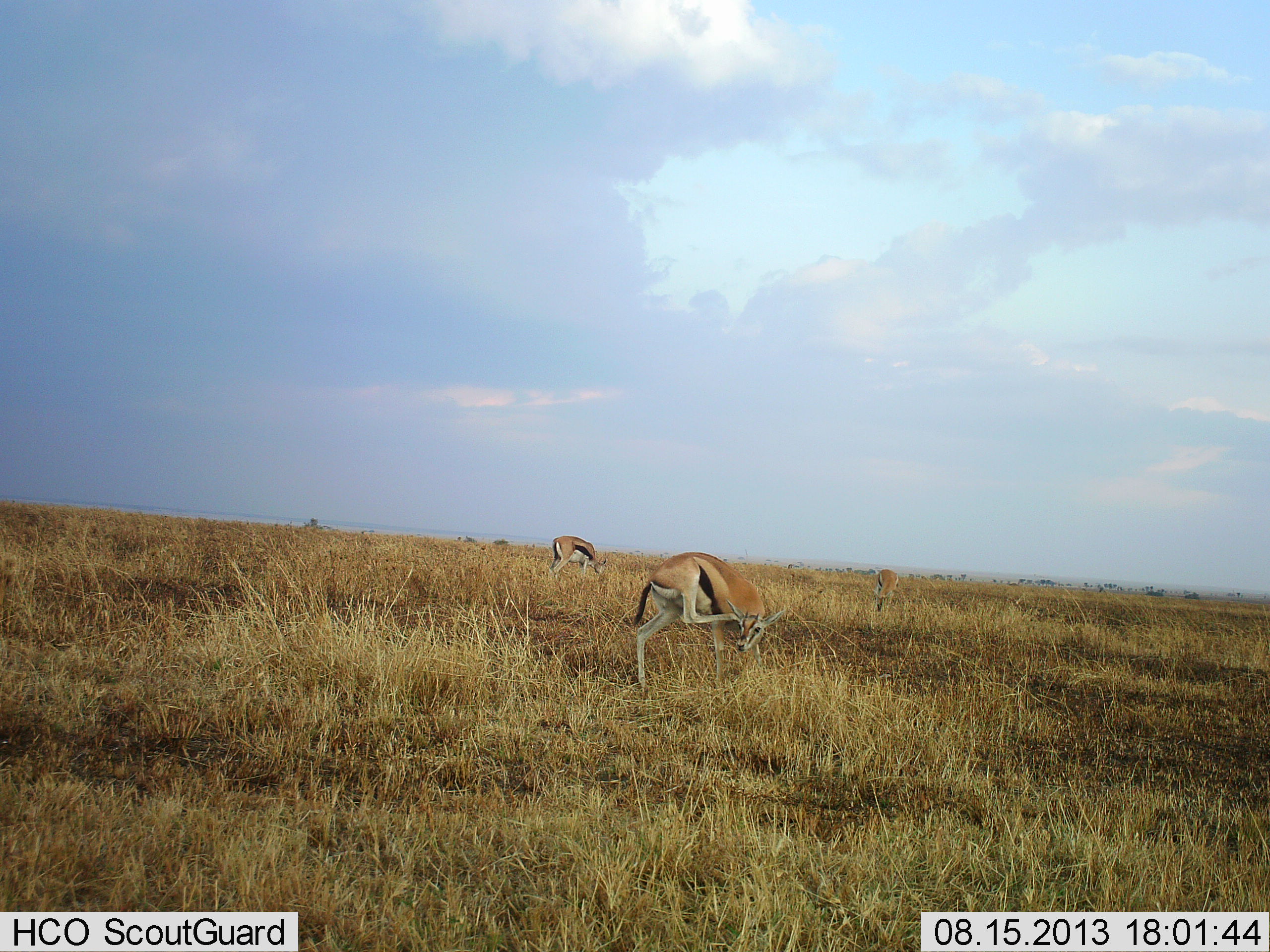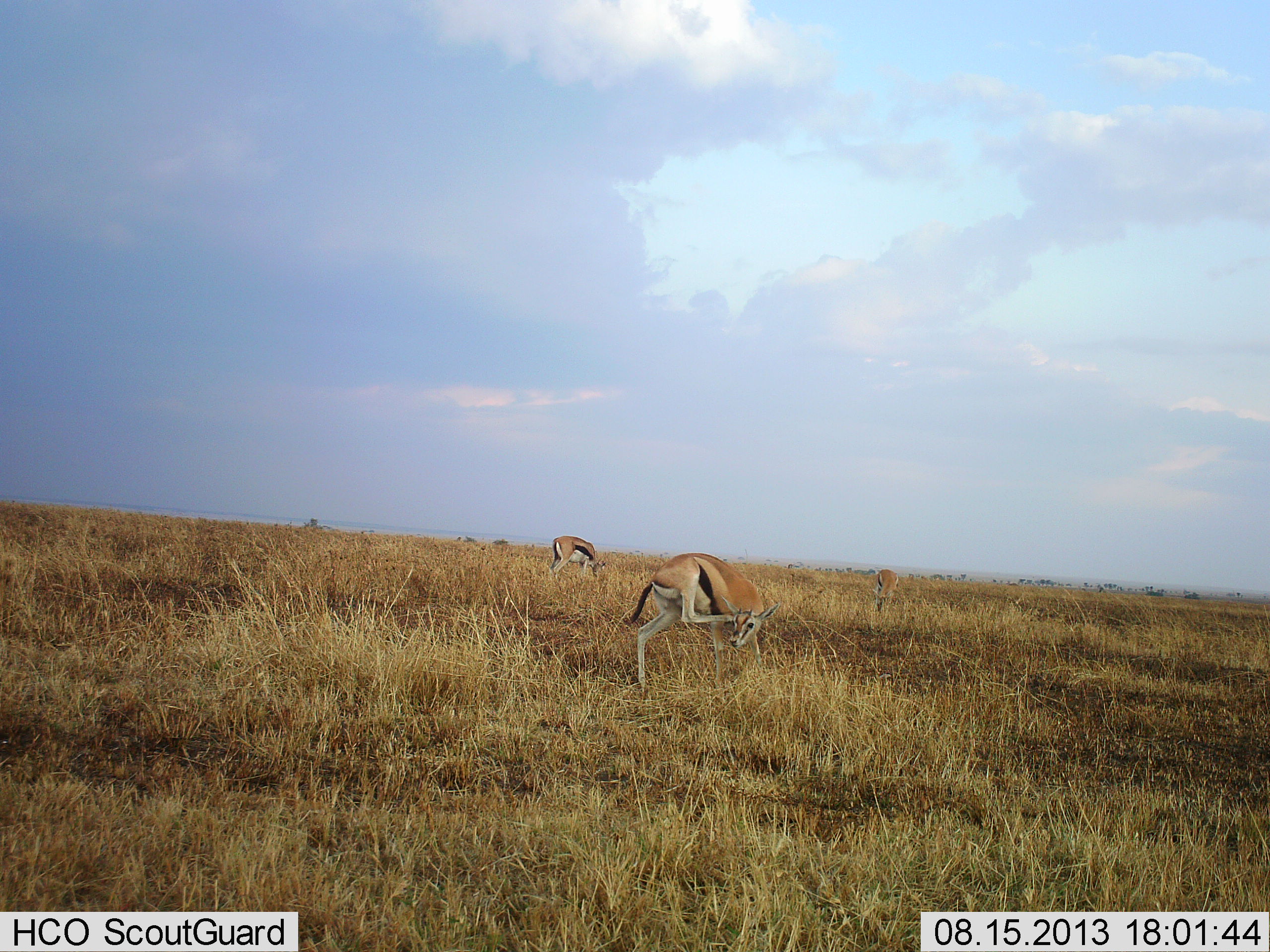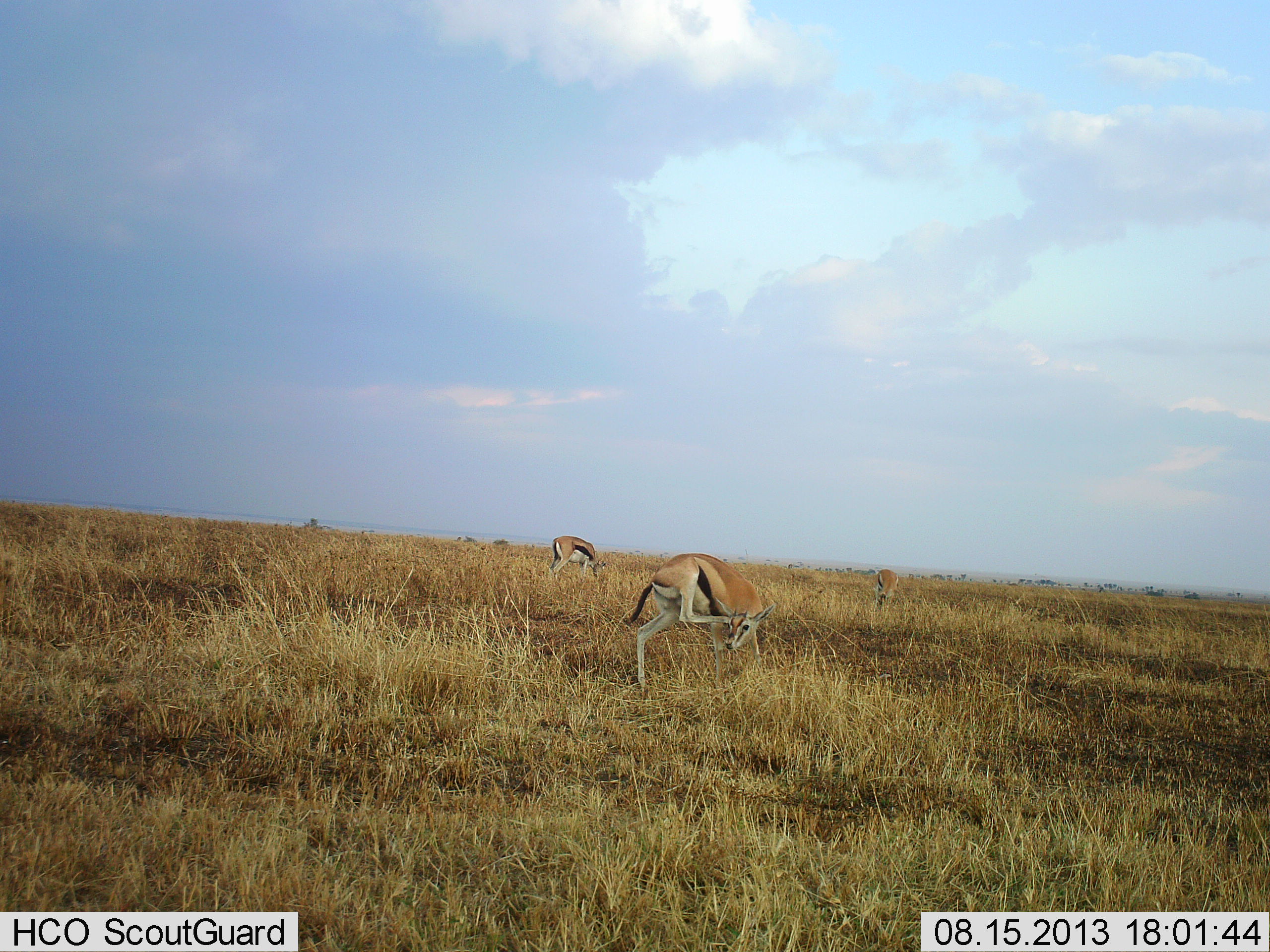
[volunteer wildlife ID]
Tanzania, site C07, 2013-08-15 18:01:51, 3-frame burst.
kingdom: Animalia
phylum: Chordata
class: Mammalia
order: Artiodactyla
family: Bovidae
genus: Eudorcas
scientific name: Eudorcas thomsonii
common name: thomson's gazelle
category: gazellethomsons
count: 3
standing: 71%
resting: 6%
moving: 3%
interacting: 6%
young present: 0%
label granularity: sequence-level